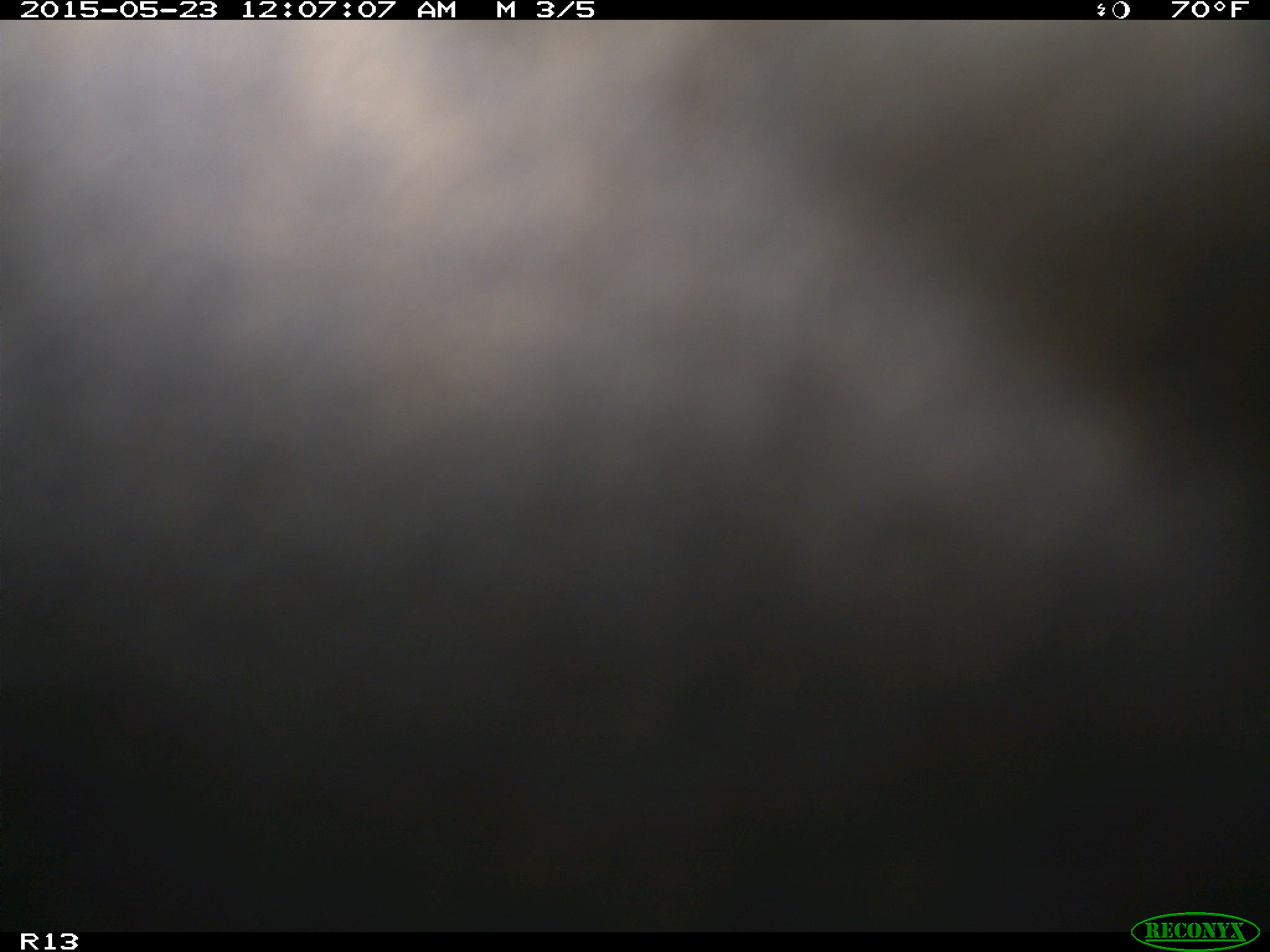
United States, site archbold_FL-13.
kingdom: Animalia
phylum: Chordata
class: Mammalia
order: Artiodactyla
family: Bovidae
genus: Bos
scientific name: Bos taurus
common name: domestic cow